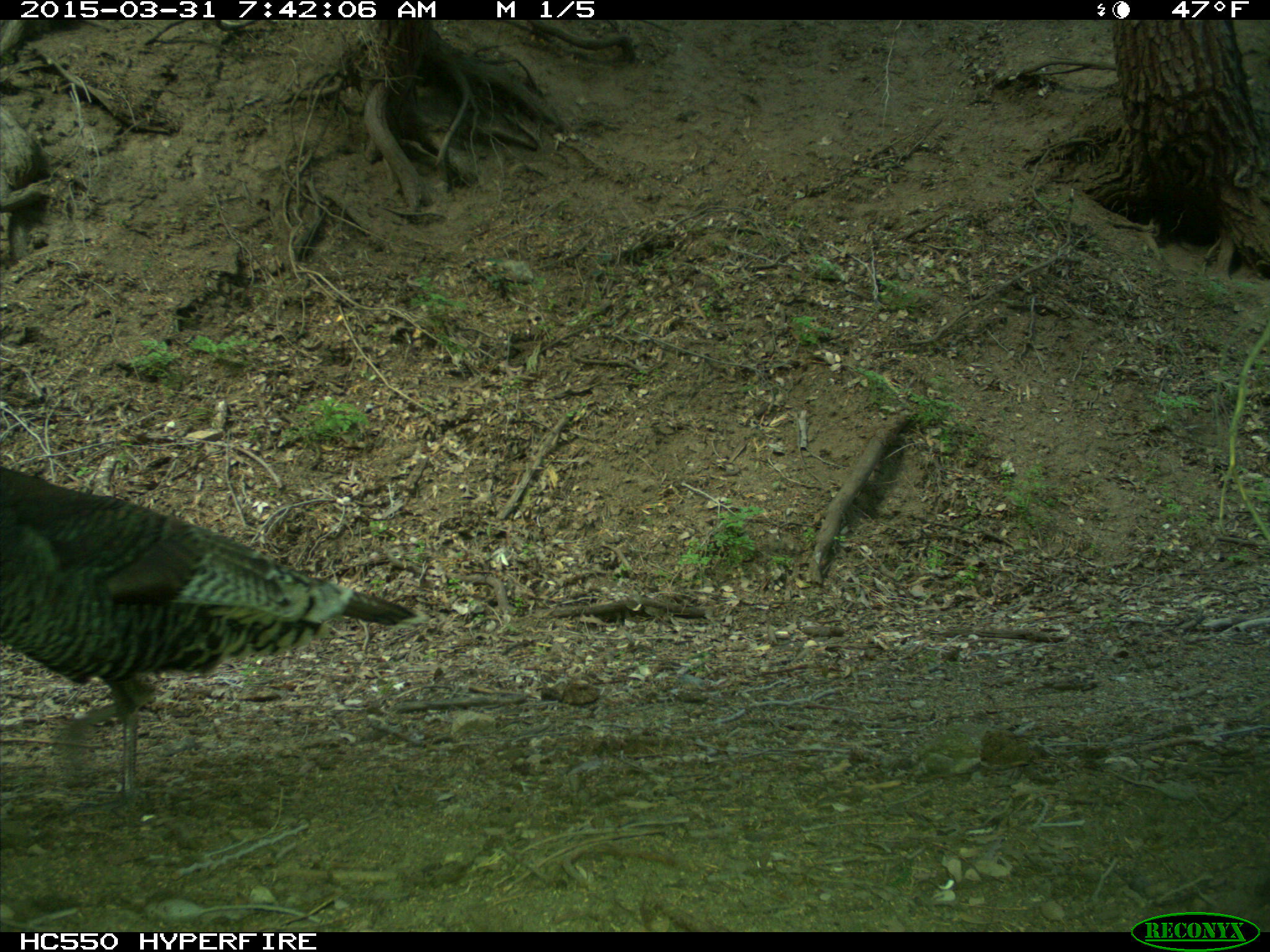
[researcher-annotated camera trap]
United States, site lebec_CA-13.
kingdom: Animalia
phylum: Chordata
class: Aves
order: Galliformes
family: Phasianidae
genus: Meleagris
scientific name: Meleagris gallopavo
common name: wild turkey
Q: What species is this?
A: Meleagris gallopavo (wild turkey).